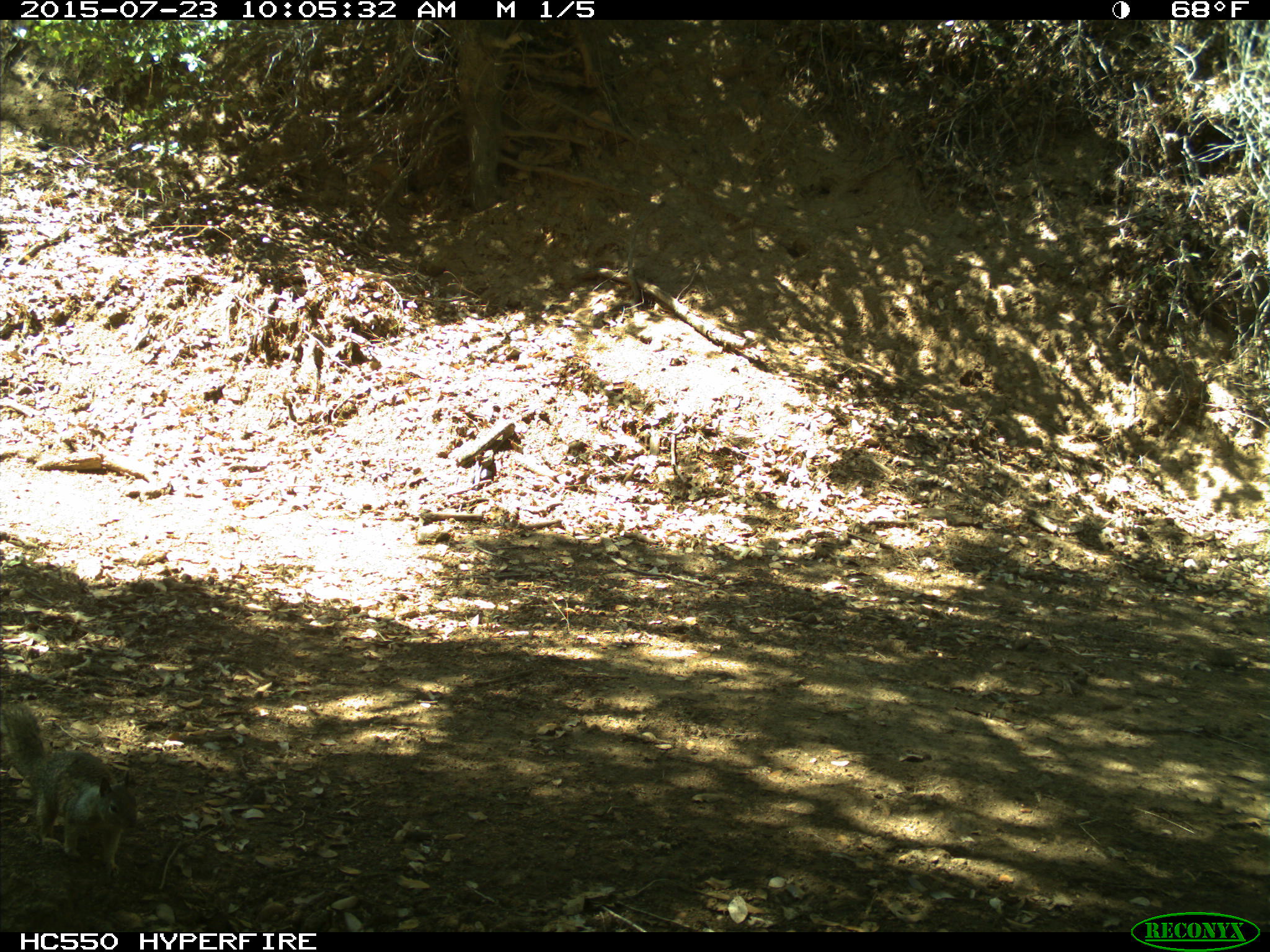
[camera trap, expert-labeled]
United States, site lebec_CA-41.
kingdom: Animalia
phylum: Chordata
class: Mammalia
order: Rodentia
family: Sciuridae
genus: Otospermophilus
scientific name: Otospermophilus beecheyi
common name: california ground squirrel